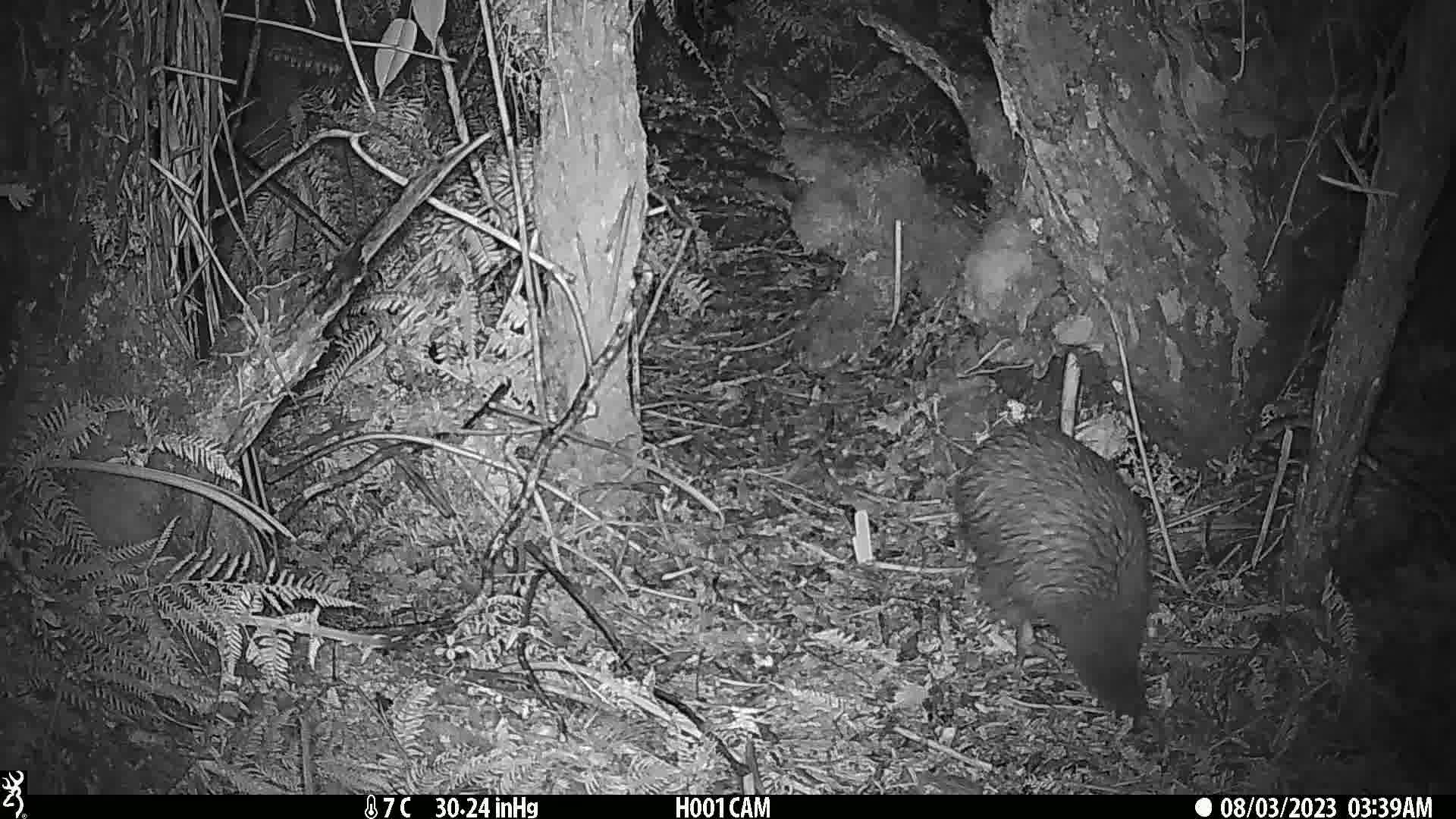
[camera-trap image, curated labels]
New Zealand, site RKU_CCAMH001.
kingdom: Animalia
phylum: Chordata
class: Aves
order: Apterygiformes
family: Apterygidae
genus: Apteryx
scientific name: Apteryx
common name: kiwi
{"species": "kiwi (Apteryx)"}